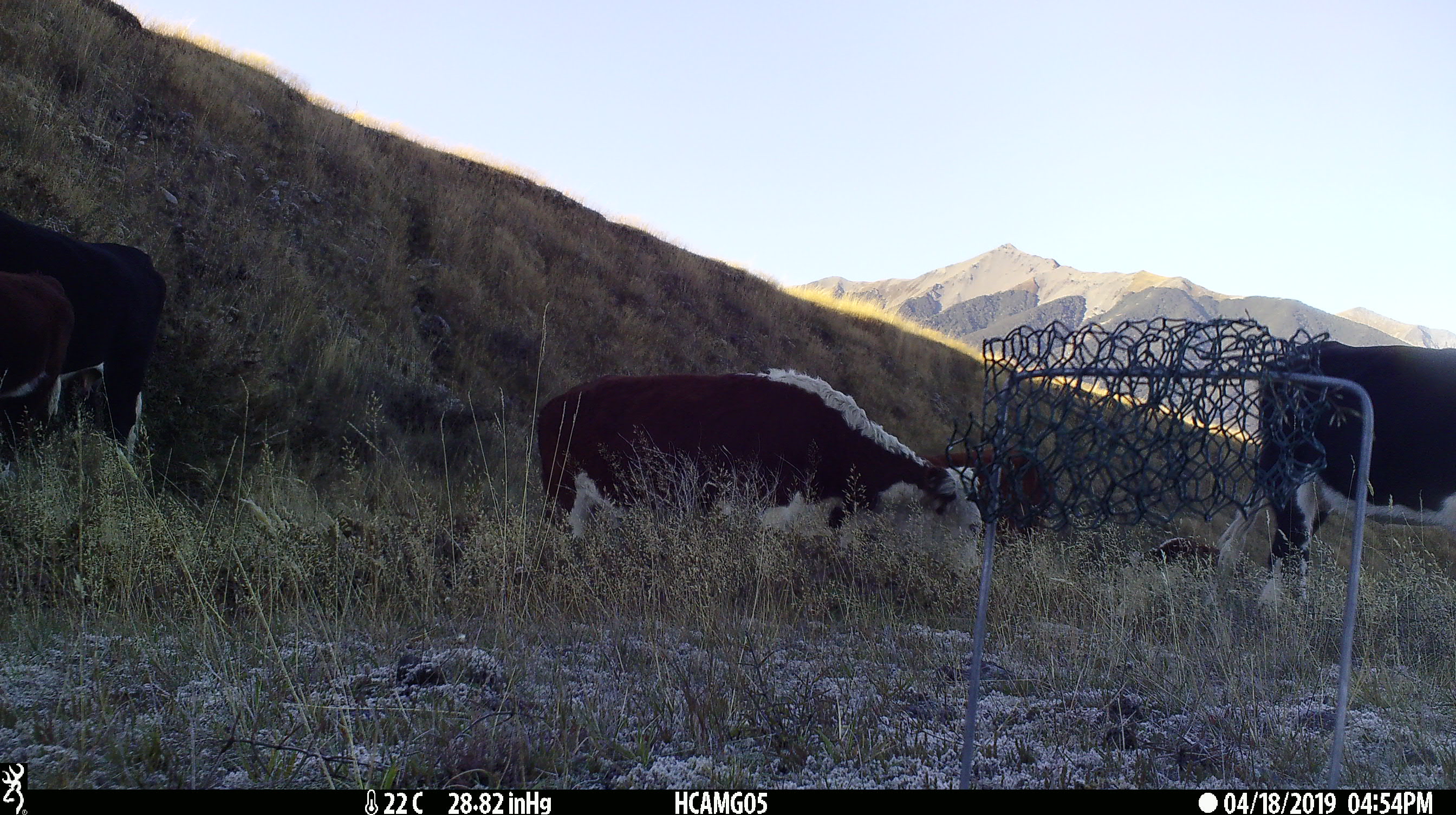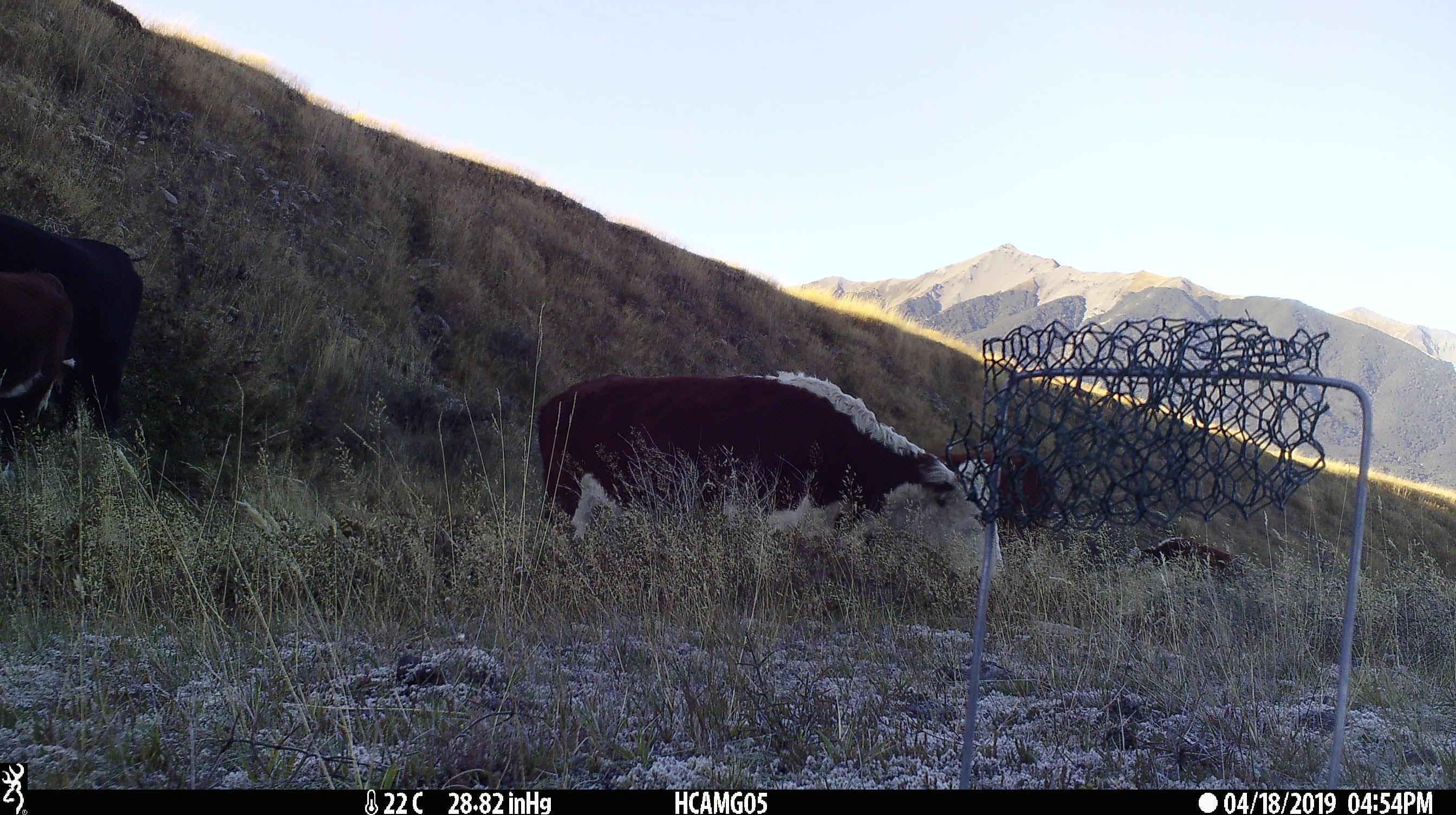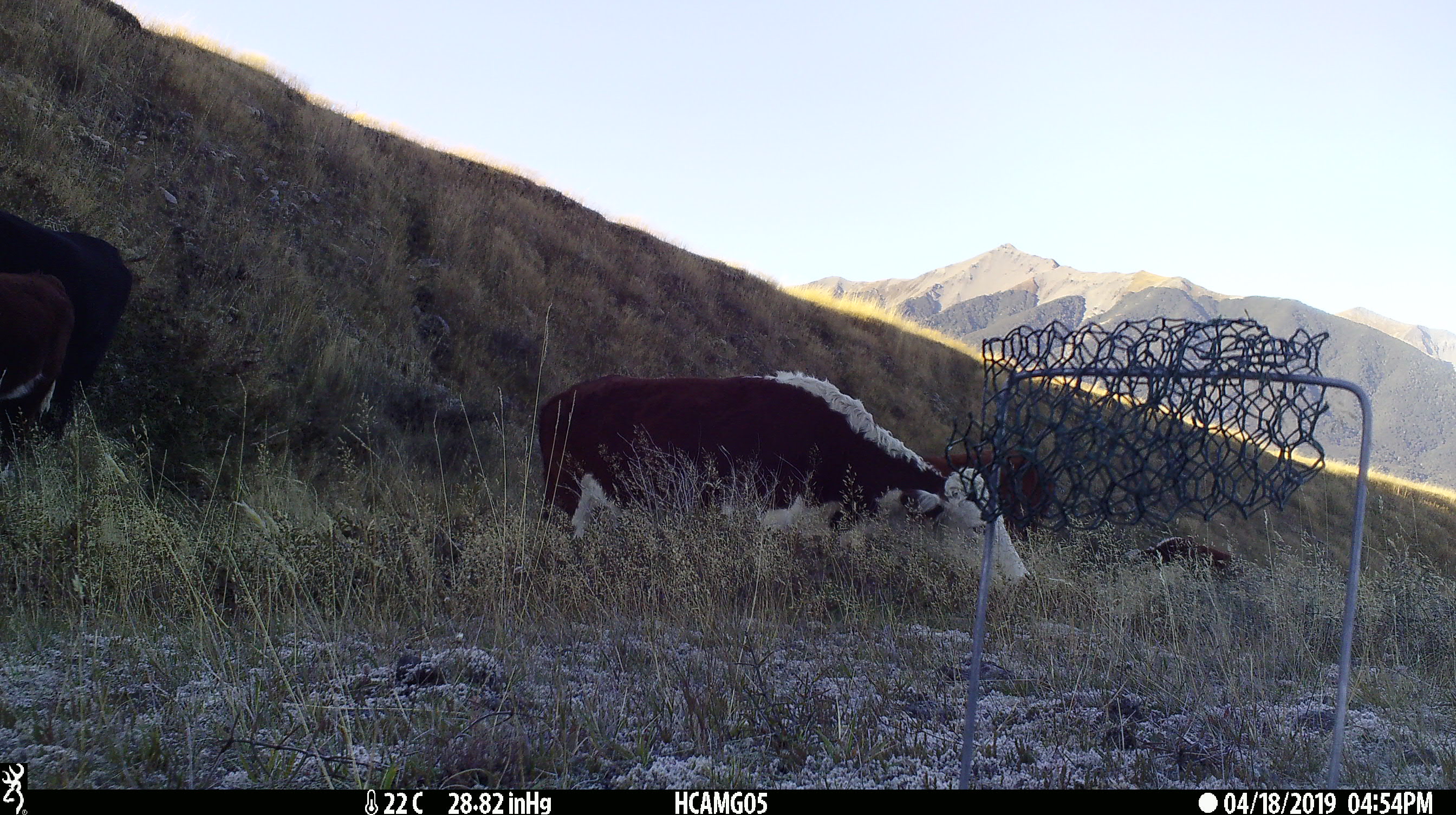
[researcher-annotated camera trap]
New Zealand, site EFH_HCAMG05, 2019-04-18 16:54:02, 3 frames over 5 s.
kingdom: Animalia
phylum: Chordata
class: Mammalia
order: Artiodactyla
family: Bovidae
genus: Bos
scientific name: Bos taurus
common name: domestic cow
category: cow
Cow (domestic cow) (Bos taurus).